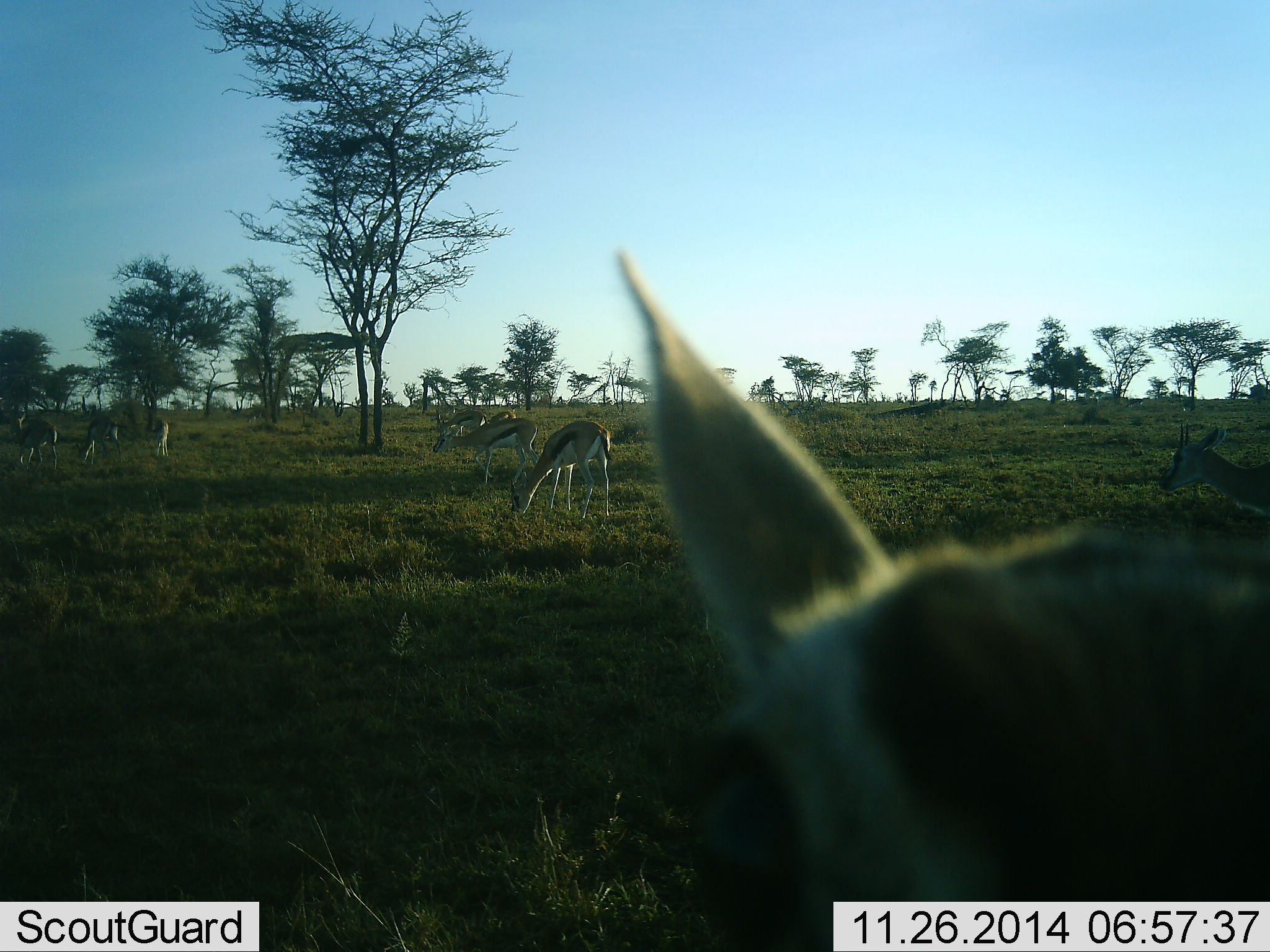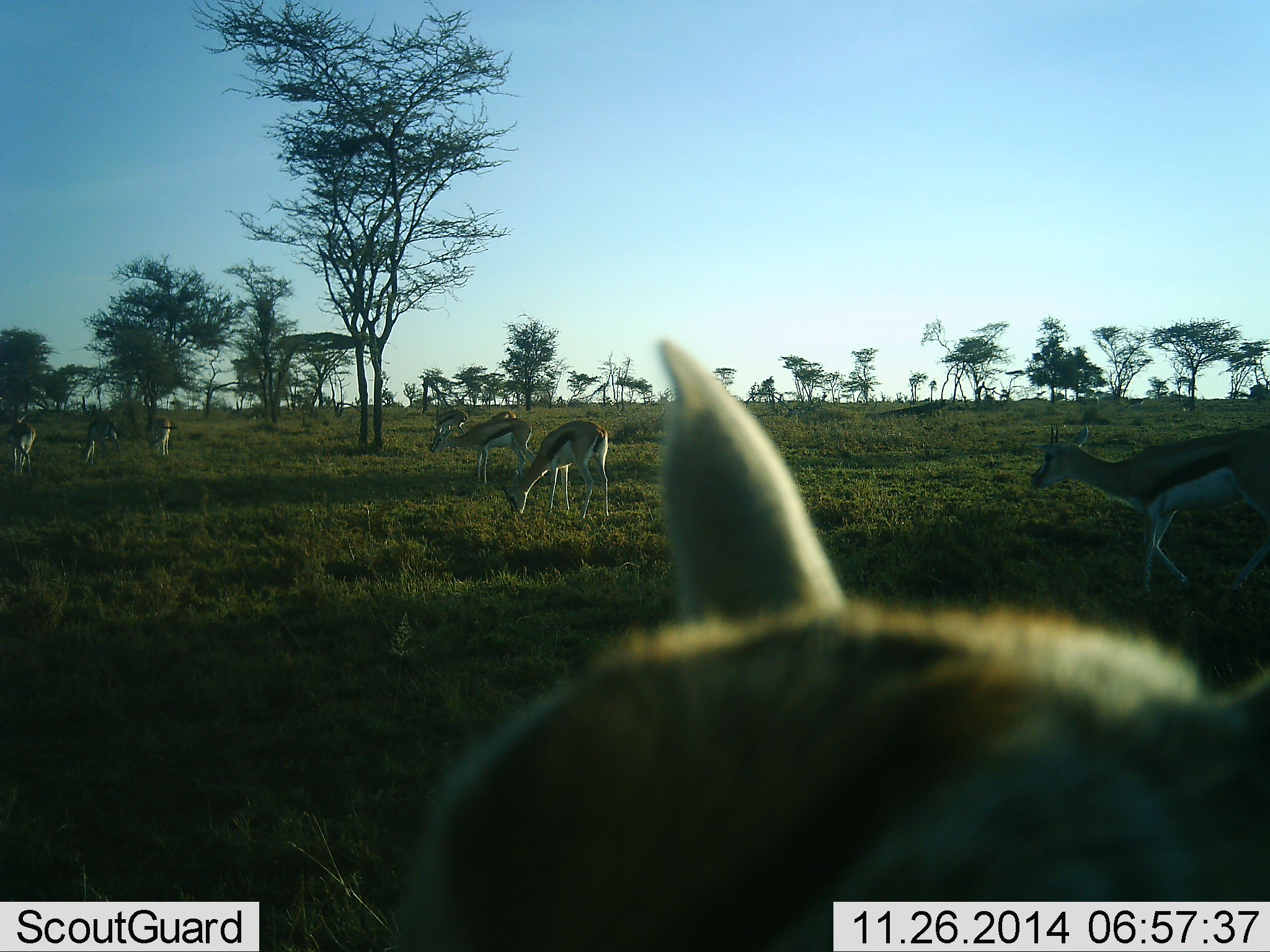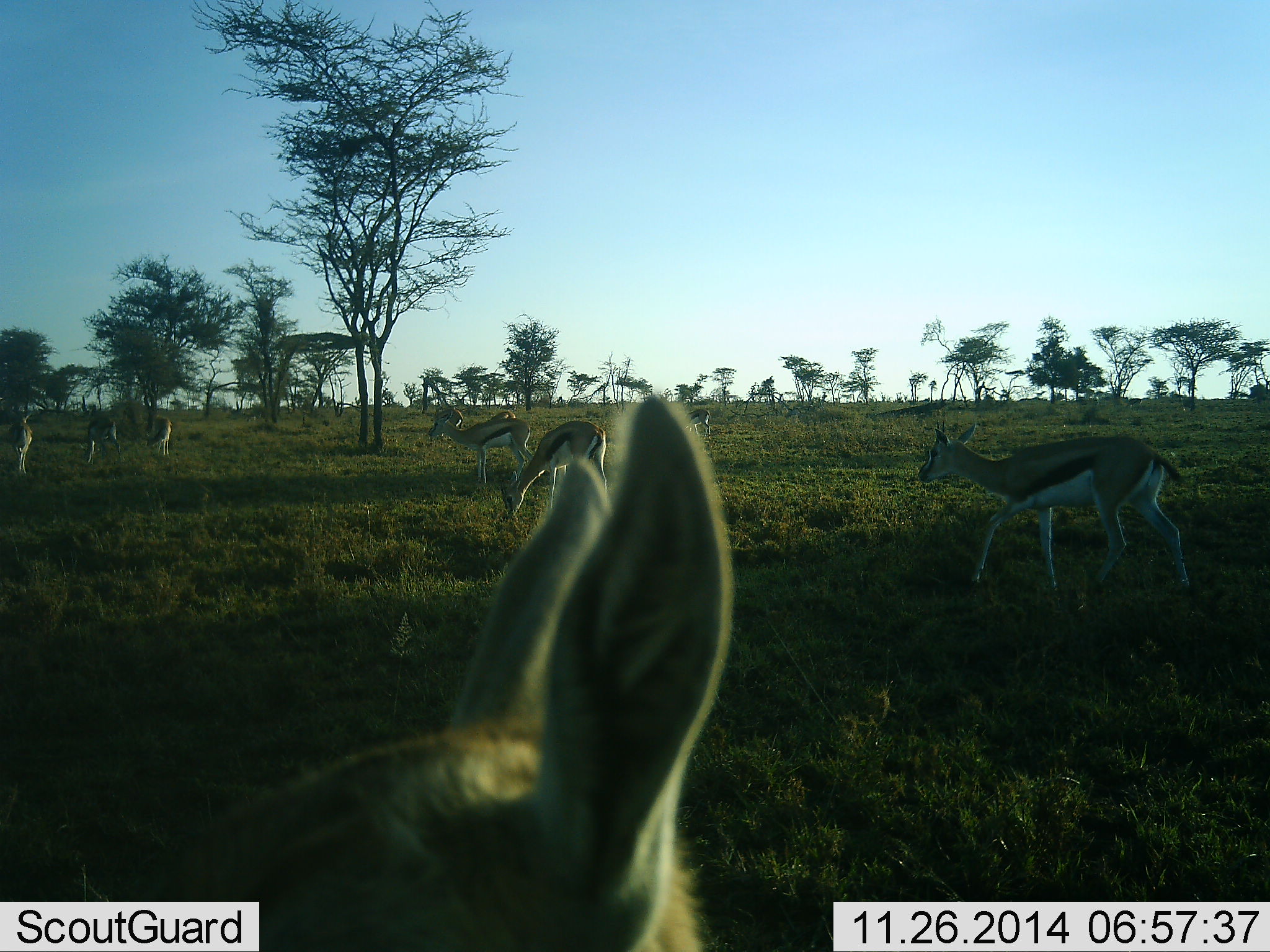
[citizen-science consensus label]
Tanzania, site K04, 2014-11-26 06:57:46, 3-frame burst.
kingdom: Animalia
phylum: Chordata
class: Mammalia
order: Artiodactyla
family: Bovidae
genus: Eudorcas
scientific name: Eudorcas thomsonii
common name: thomson's gazelle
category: gazellethomsons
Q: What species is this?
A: Gazellethomsons (thomson's gazelle) (Eudorcas thomsonii).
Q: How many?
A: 10.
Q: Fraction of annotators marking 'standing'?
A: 70%.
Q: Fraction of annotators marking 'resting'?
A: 0%.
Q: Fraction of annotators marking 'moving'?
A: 60%.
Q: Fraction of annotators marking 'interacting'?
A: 20%.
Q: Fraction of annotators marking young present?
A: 0%.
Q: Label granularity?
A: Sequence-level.